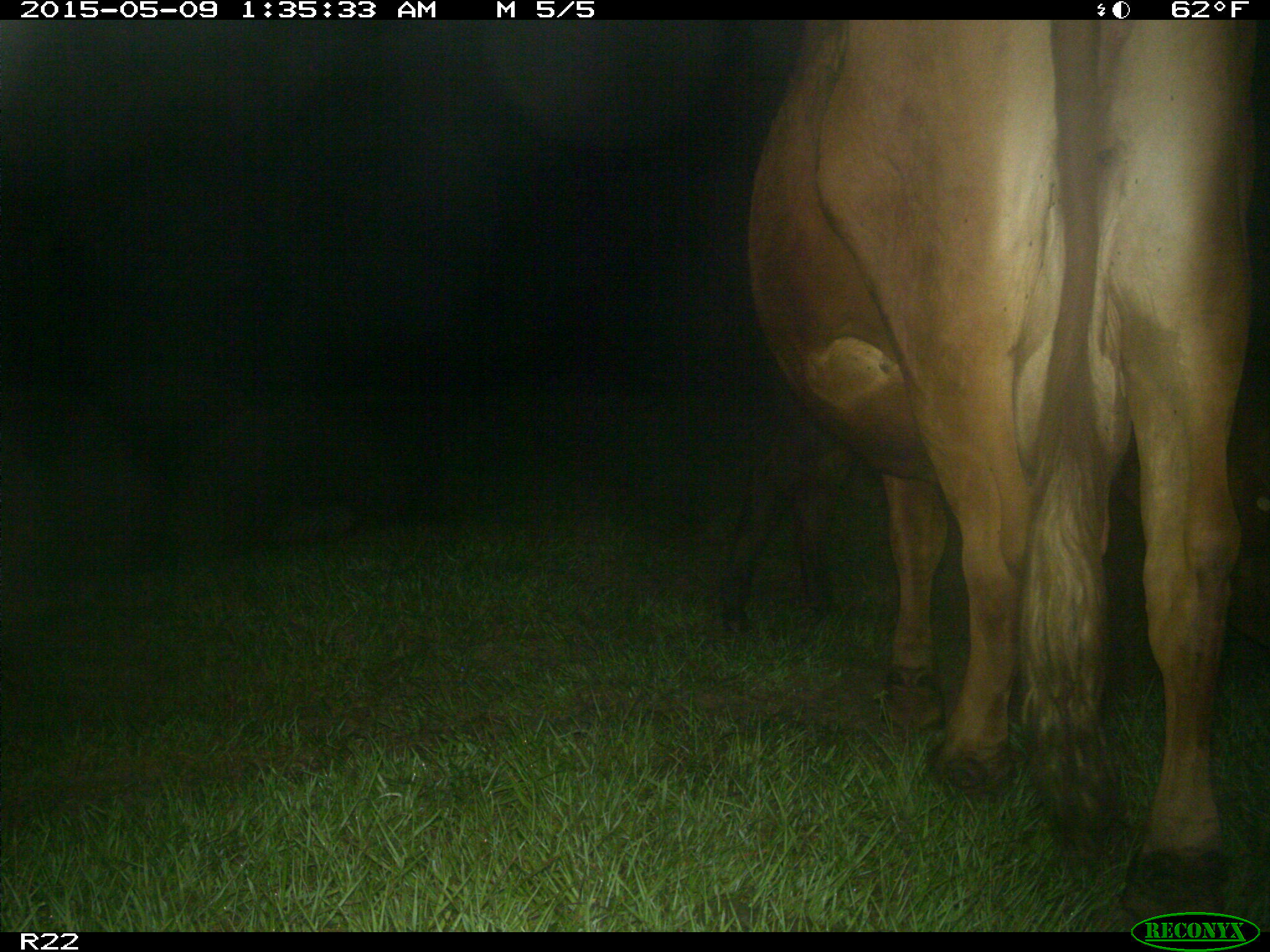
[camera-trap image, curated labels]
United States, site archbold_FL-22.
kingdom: Animalia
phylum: Chordata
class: Mammalia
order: Artiodactyla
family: Bovidae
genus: Bos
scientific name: Bos taurus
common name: domestic cow